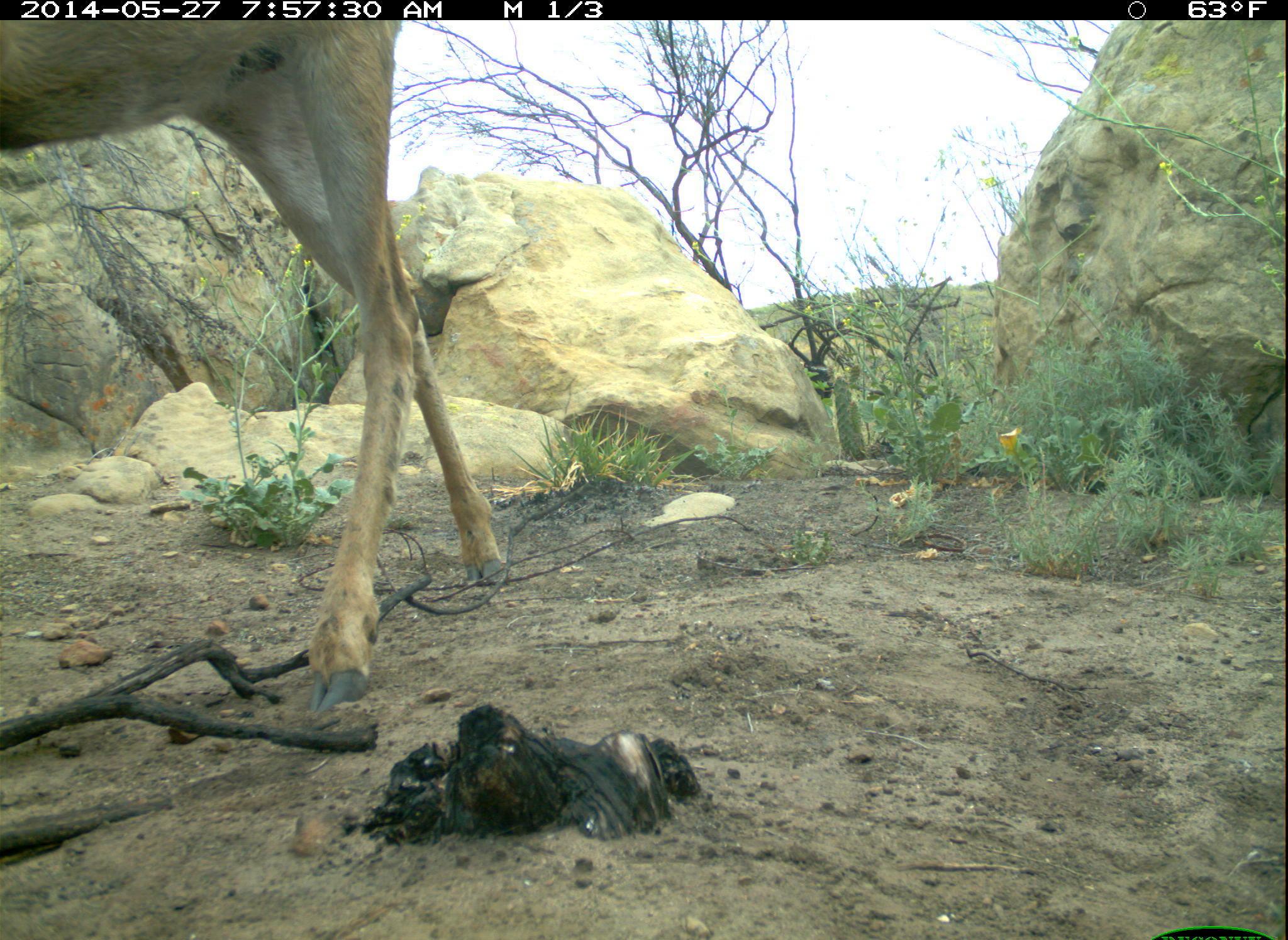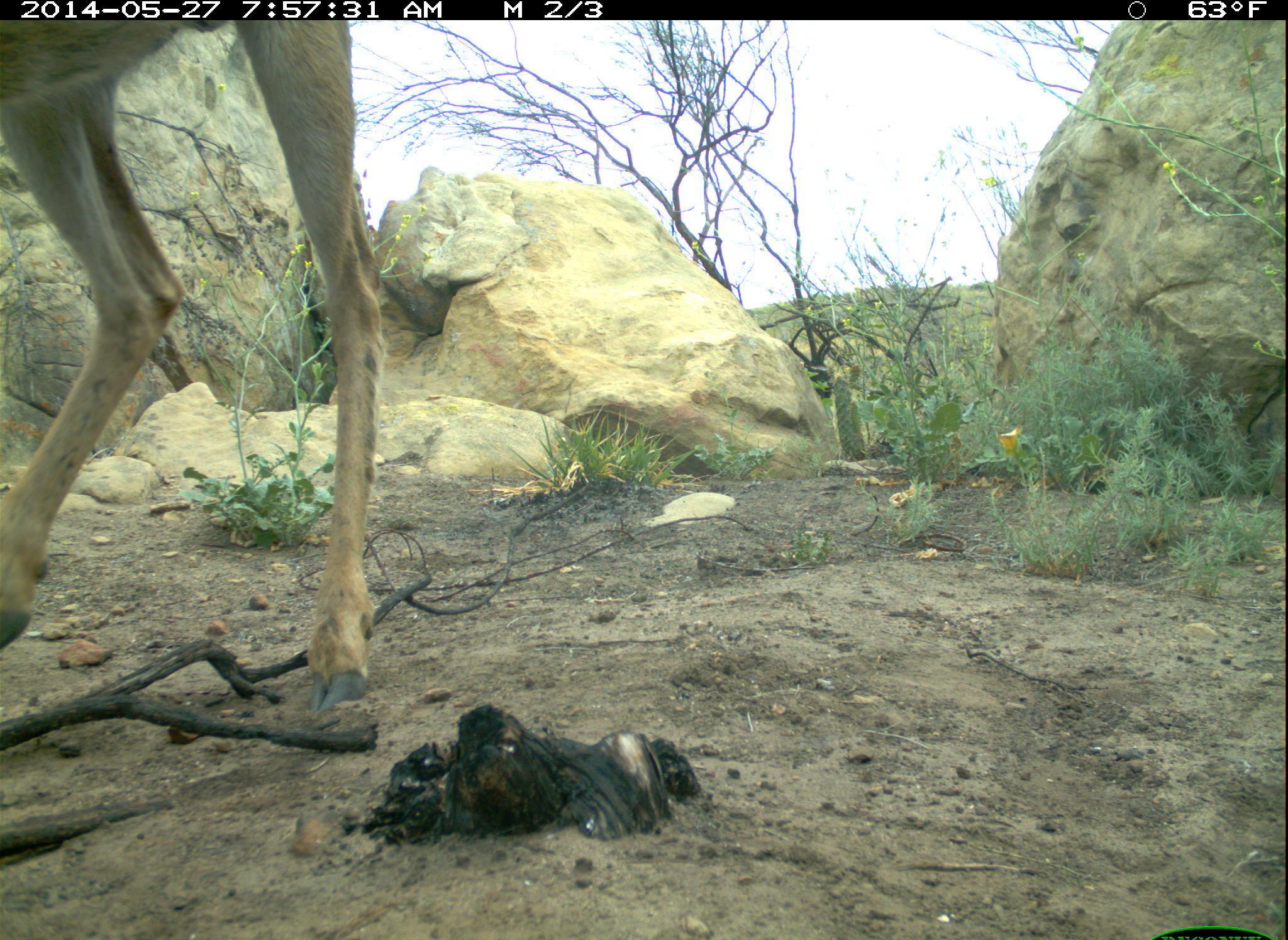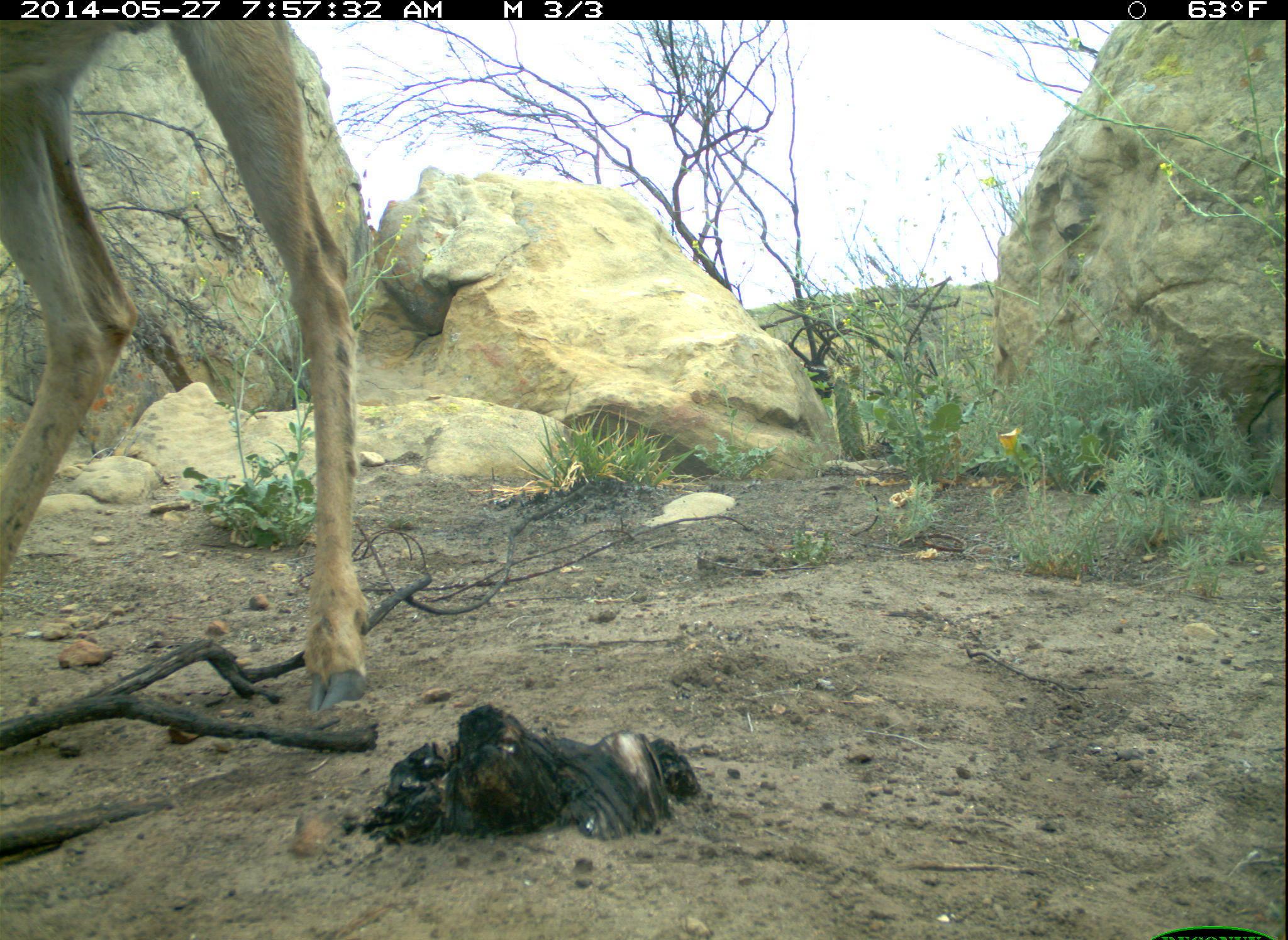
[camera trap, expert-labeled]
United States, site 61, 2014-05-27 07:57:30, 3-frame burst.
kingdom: Animalia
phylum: Chordata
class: Mammalia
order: Artiodactyla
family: Cervidae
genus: Odocoileus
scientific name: Odocoileus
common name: deer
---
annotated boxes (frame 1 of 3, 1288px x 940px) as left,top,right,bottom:
deer: 5,19,551,718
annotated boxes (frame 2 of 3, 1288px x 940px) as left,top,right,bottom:
deer: 0,19,411,712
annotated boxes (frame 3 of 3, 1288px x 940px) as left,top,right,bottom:
deer: 3,19,391,723